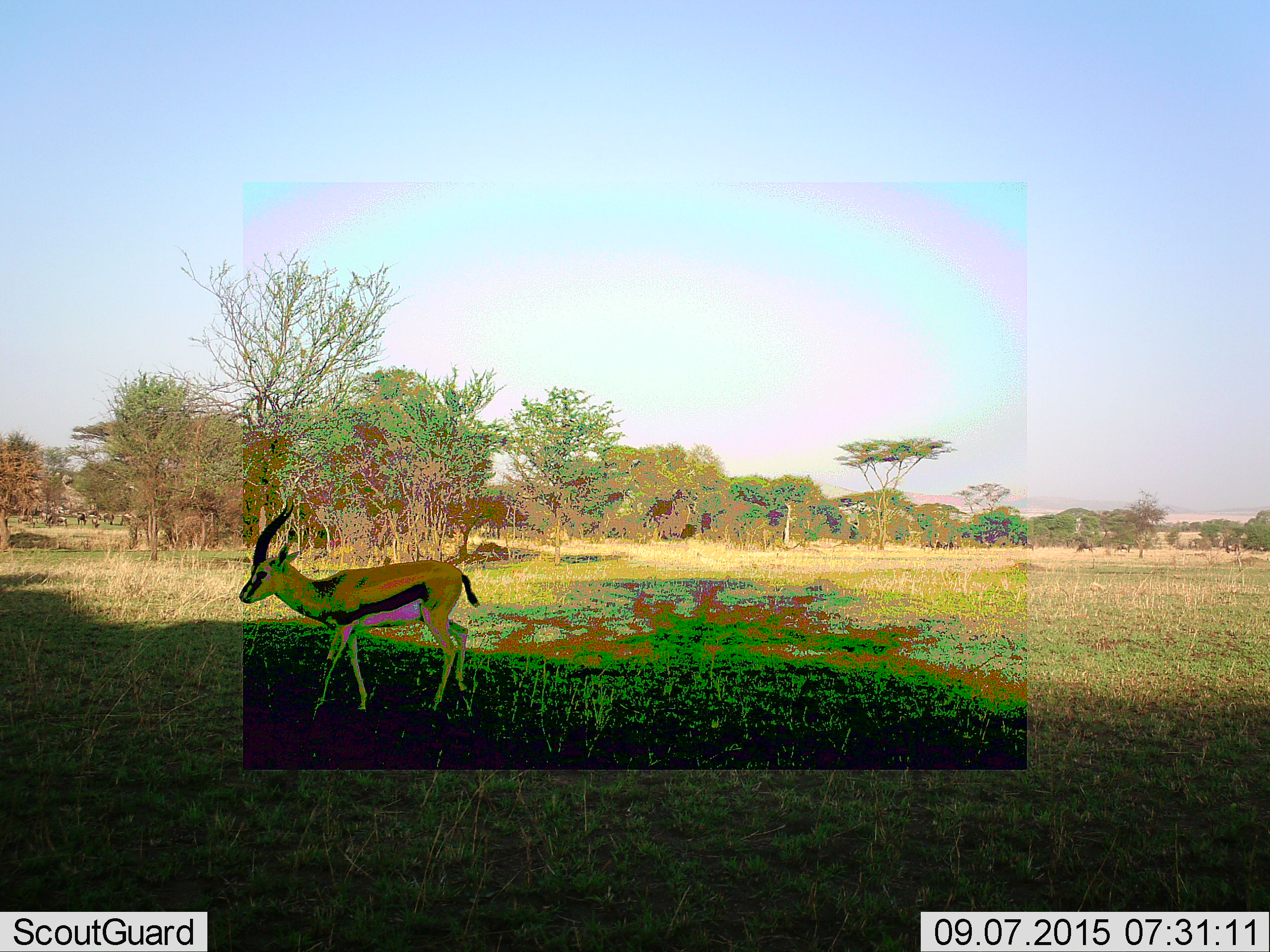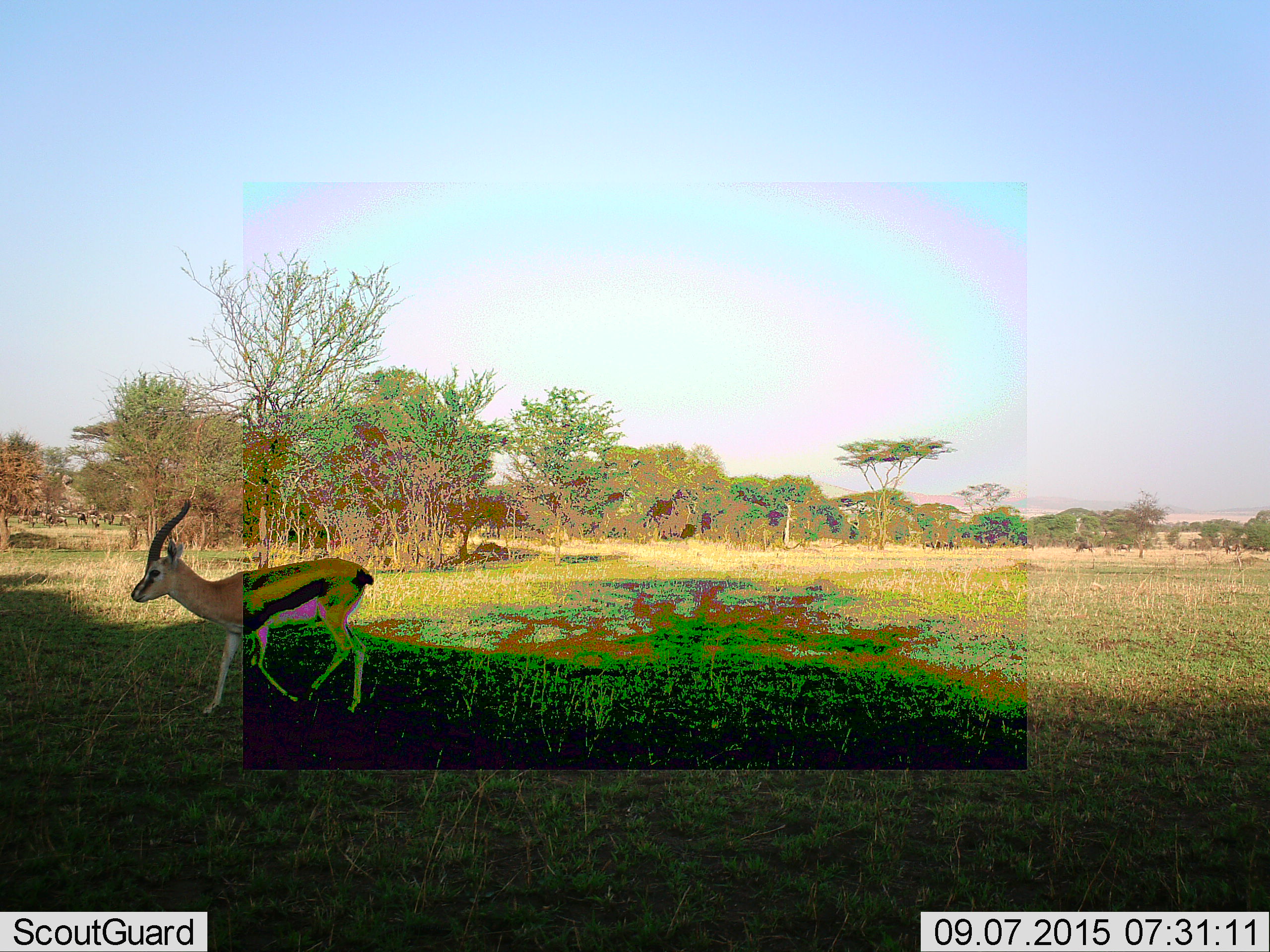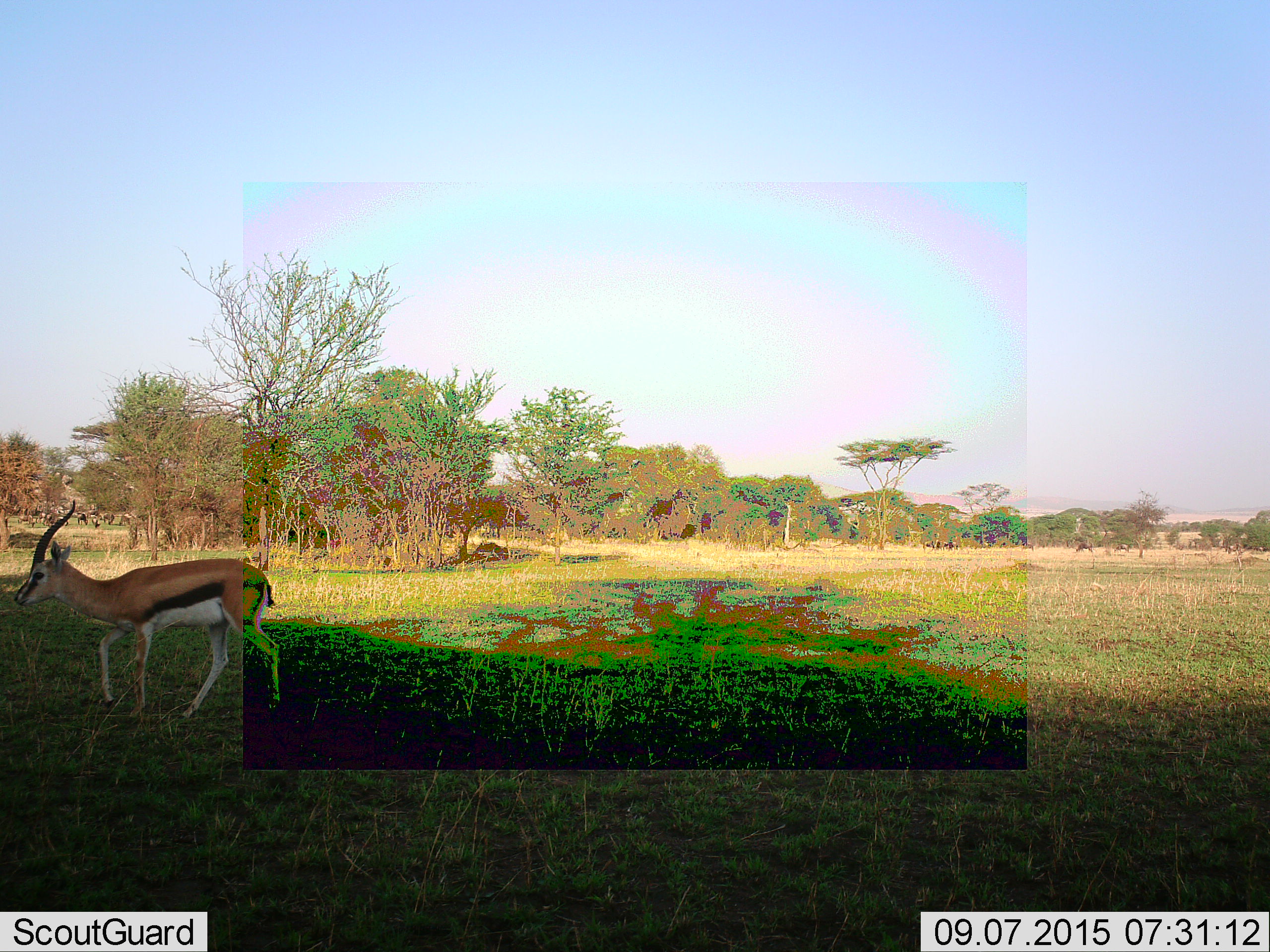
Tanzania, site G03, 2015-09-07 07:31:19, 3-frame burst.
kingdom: Animalia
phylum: Chordata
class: Mammalia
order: Artiodactyla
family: Bovidae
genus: Eudorcas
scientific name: Eudorcas thomsonii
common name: thomson's gazelle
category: gazellethomsons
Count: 1.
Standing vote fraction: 12%.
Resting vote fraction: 0%.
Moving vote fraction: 88%.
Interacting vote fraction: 0%.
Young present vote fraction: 6%.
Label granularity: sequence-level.